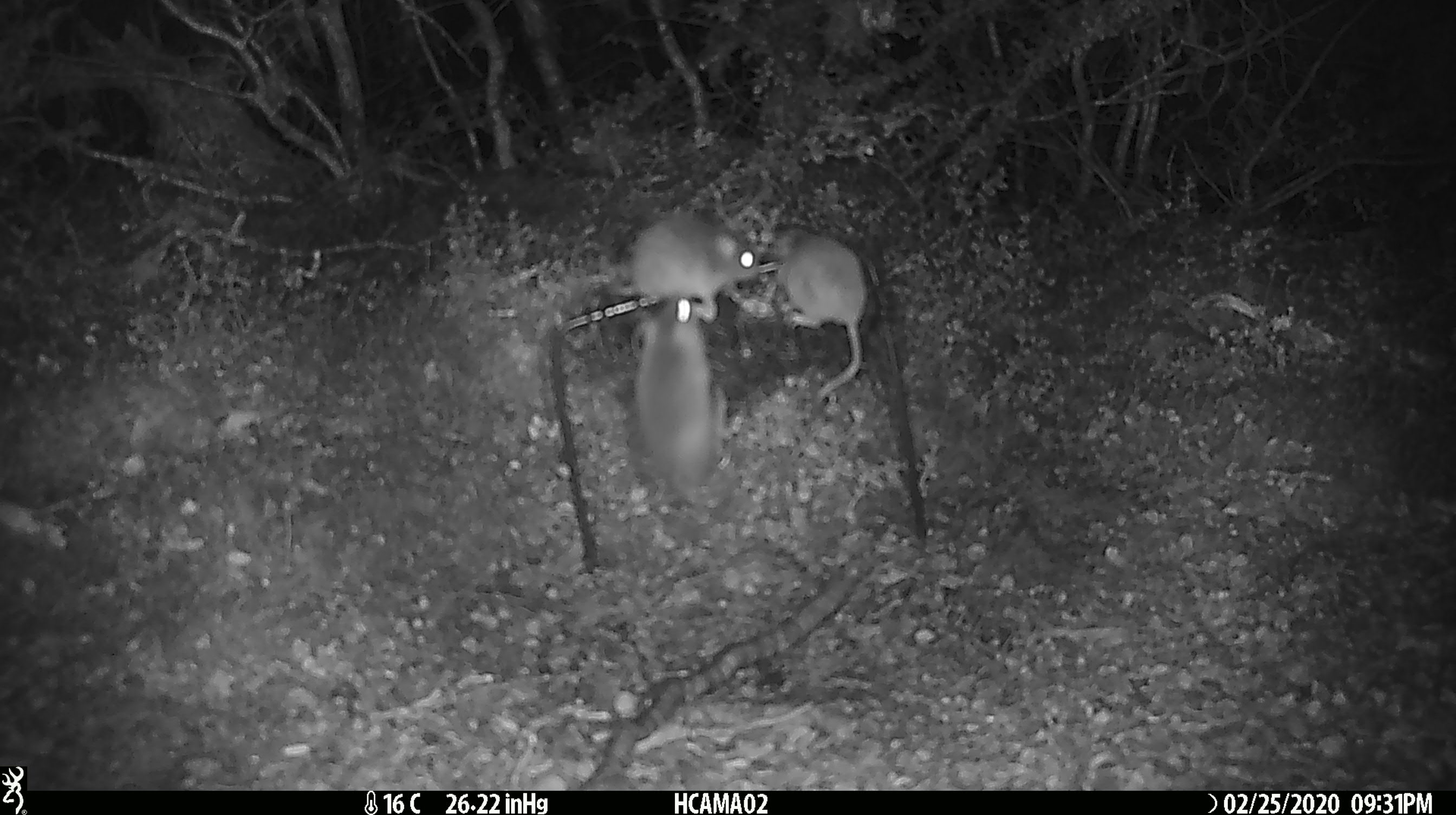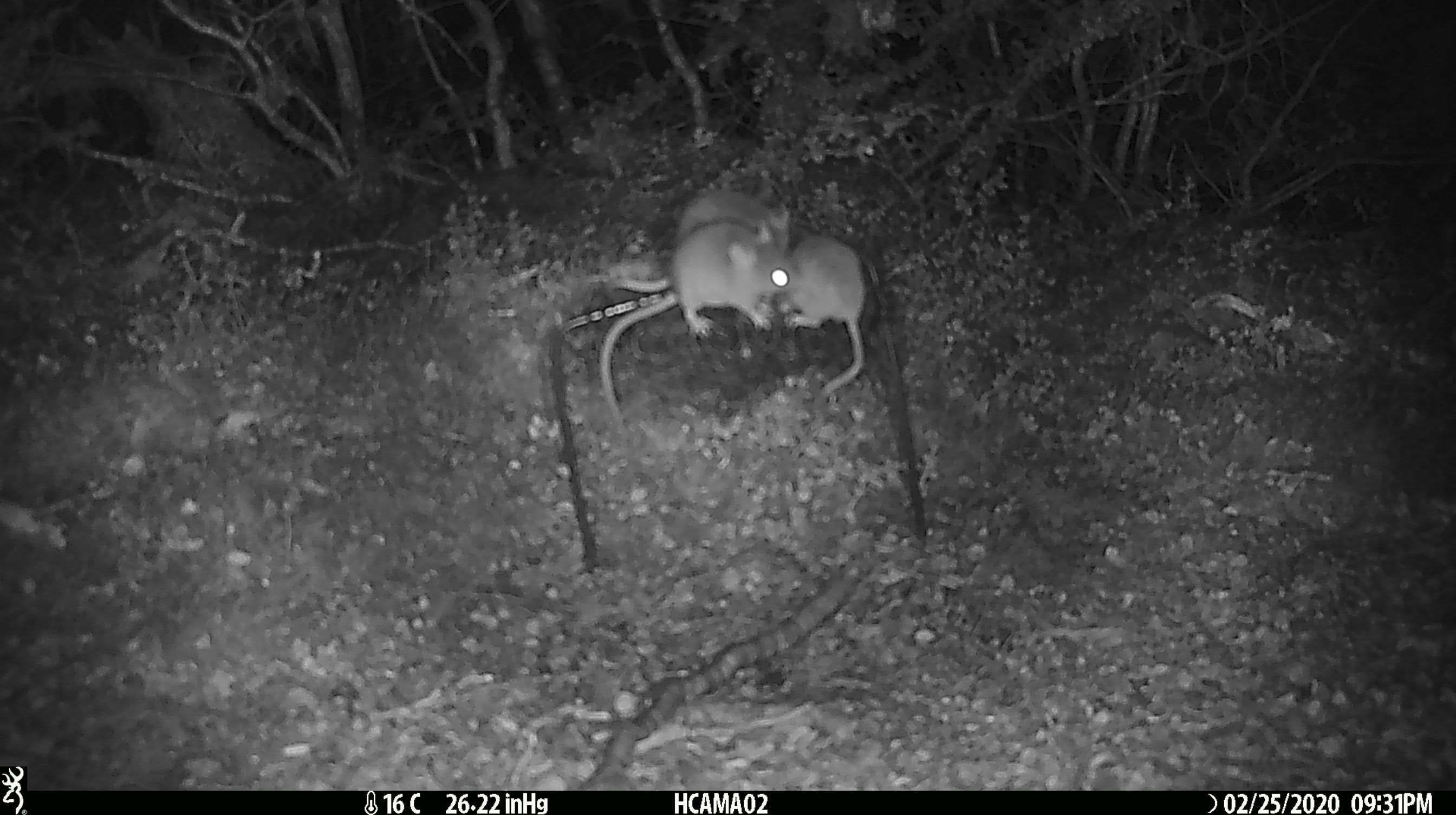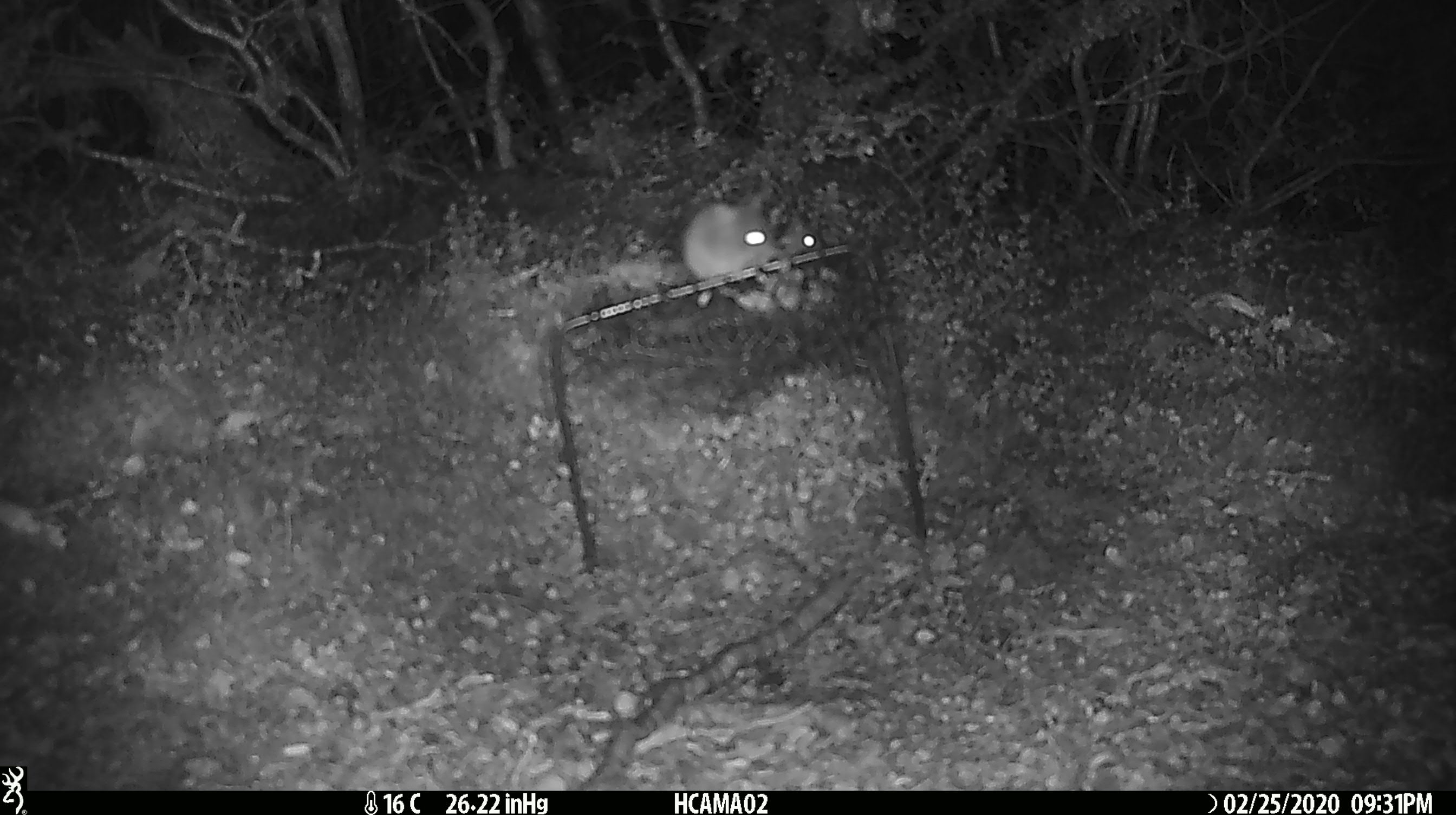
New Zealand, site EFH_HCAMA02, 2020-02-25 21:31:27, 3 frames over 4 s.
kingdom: Animalia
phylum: Chordata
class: Mammalia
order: Rodentia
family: Muridae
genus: Mus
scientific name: Mus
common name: mouse